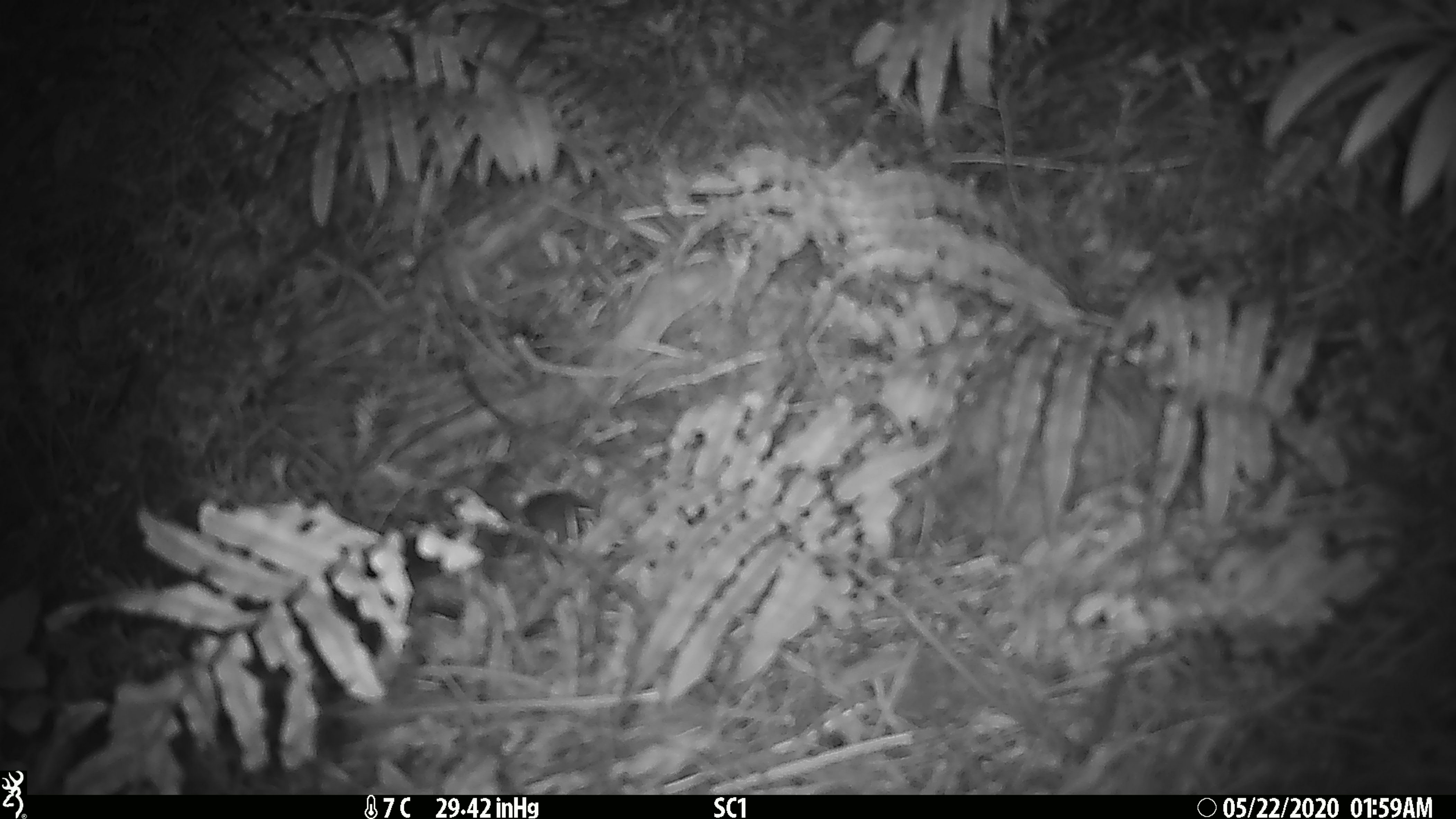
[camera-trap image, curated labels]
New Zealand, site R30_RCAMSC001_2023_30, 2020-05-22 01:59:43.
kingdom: Animalia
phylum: Chordata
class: Mammalia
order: Rodentia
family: Muridae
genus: Mus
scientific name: Mus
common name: mouse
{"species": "mouse (Mus)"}